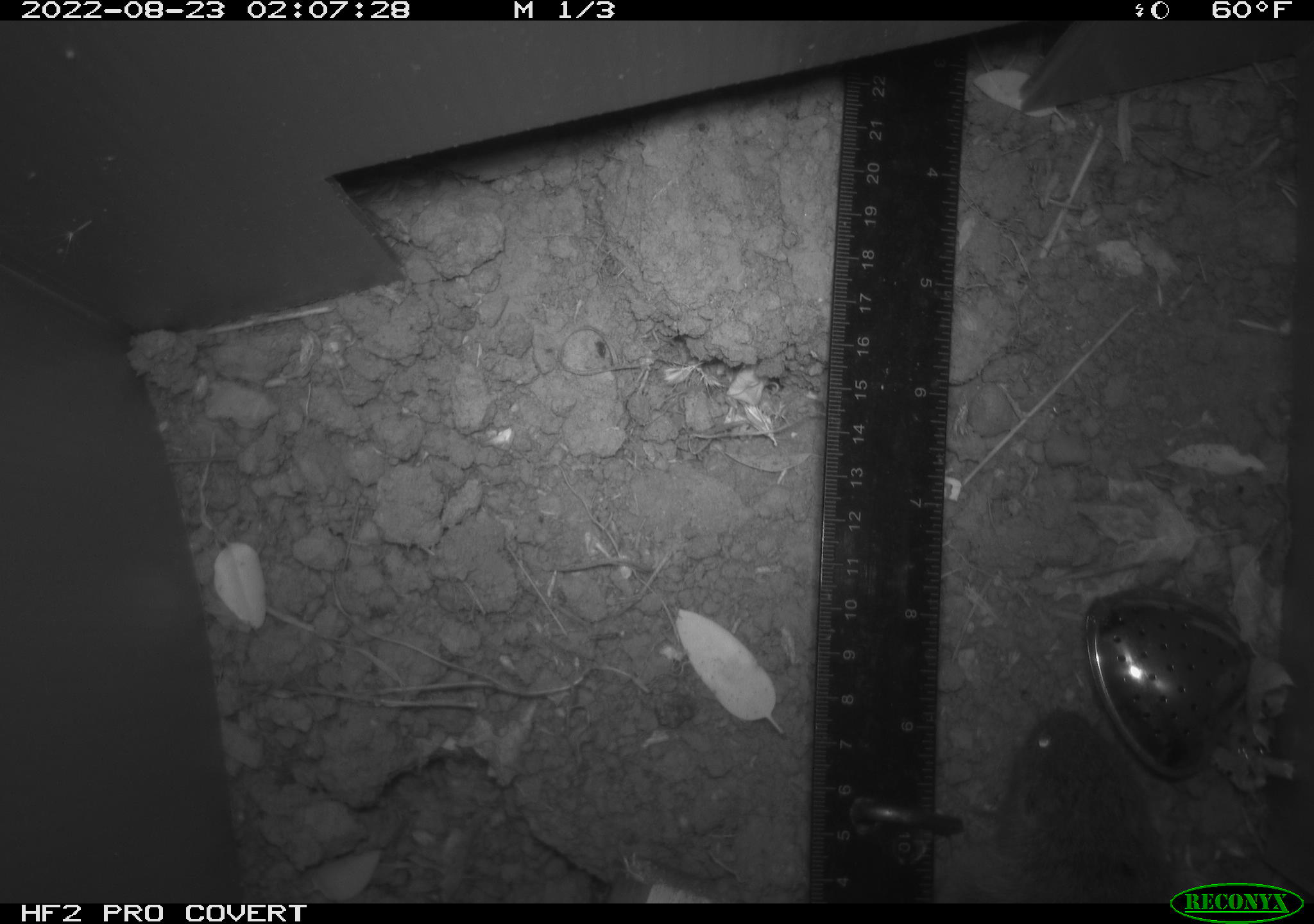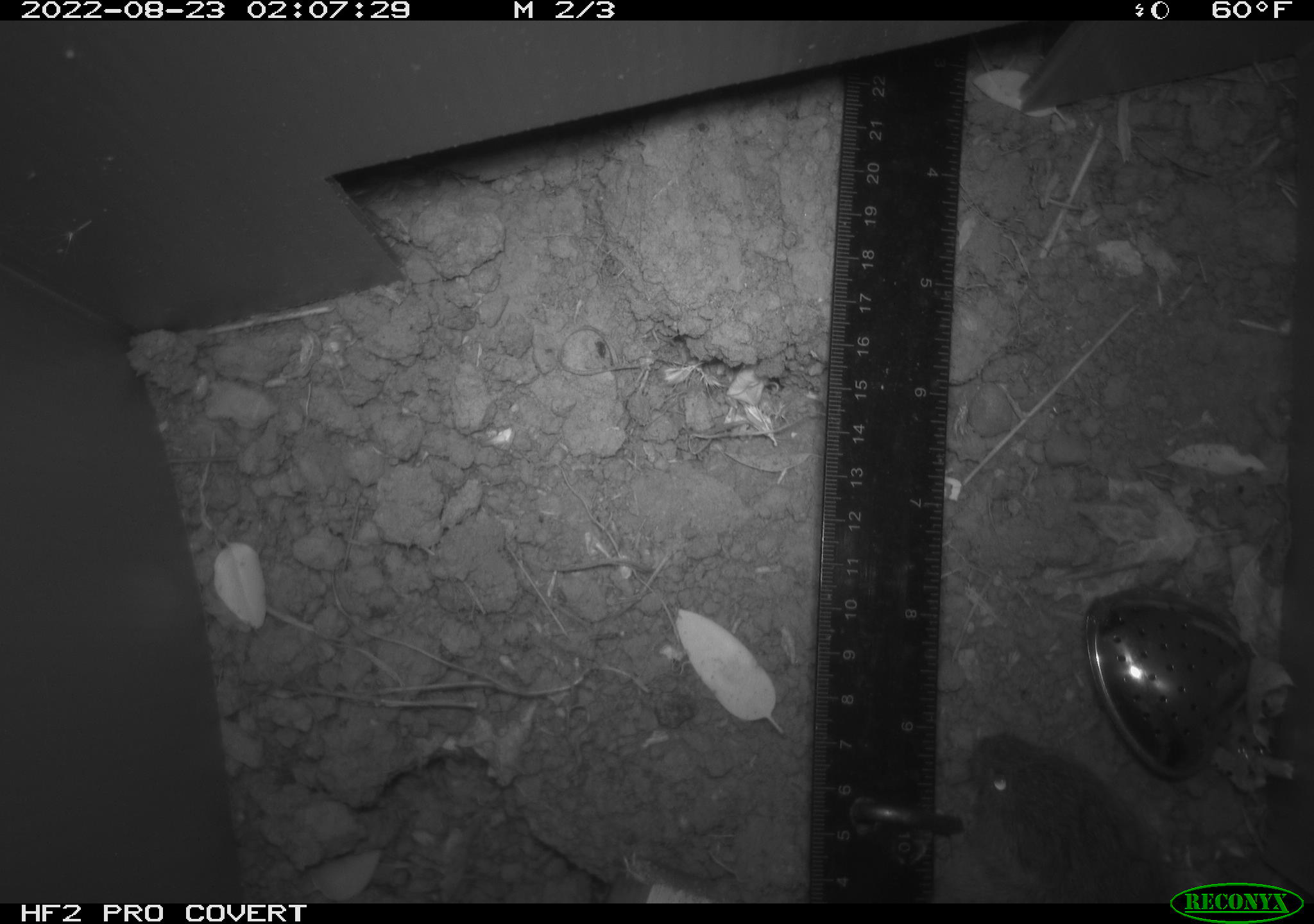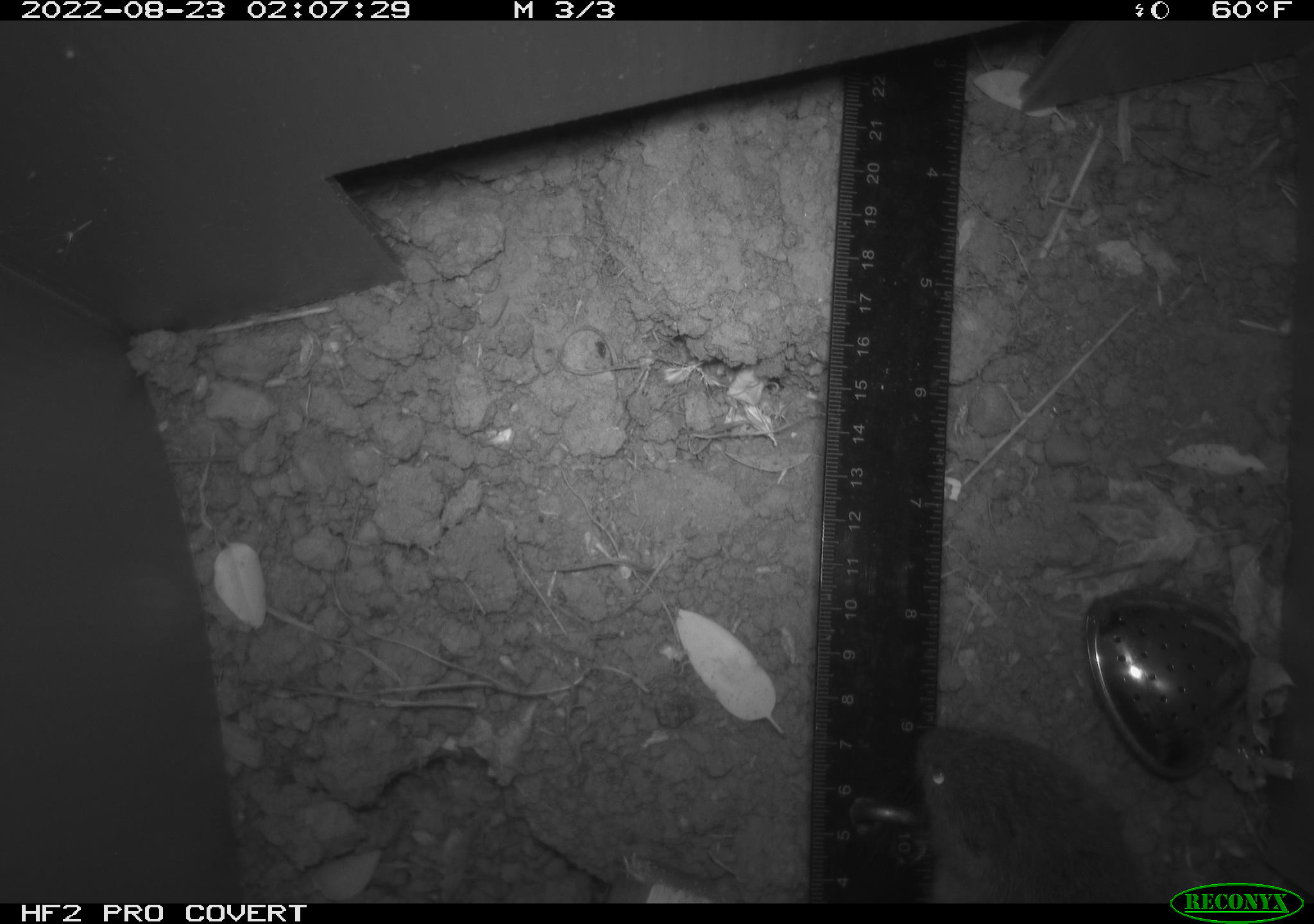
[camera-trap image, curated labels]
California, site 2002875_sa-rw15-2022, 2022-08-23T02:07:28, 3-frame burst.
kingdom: Animalia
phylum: Chordata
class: Mammalia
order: Rodentia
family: Cricetidae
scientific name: Arvicolinae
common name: voles, lemmings, and muskrats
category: arvicolinae subfamily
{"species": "arvicolinae subfamily (voles, lemmings, and muskrats) (Arvicolinae)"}